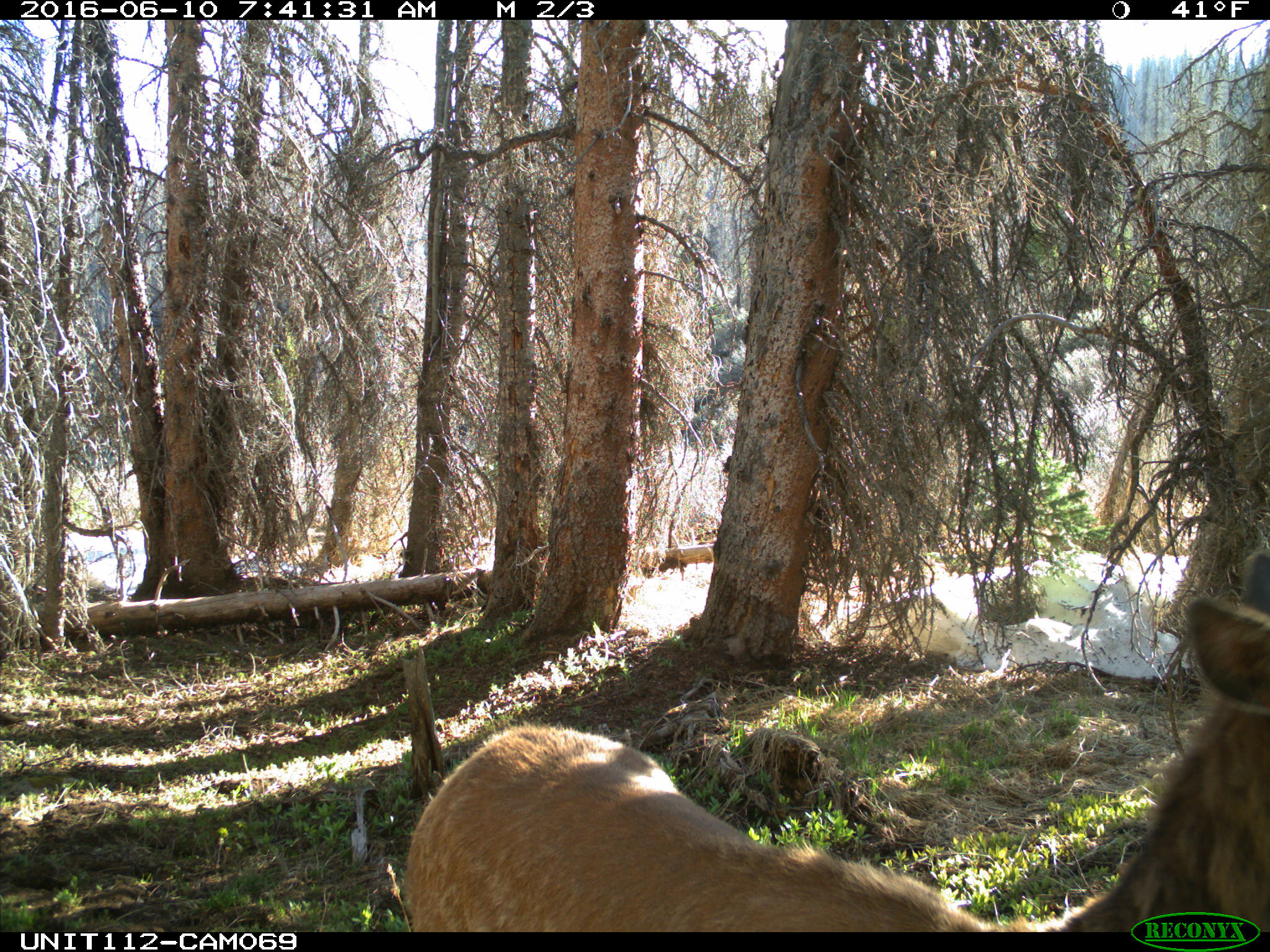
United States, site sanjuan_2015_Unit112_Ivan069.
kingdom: Animalia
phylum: Chordata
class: Mammalia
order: Artiodactyla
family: Cervidae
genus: Cervus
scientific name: Cervus elaphus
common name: red deer